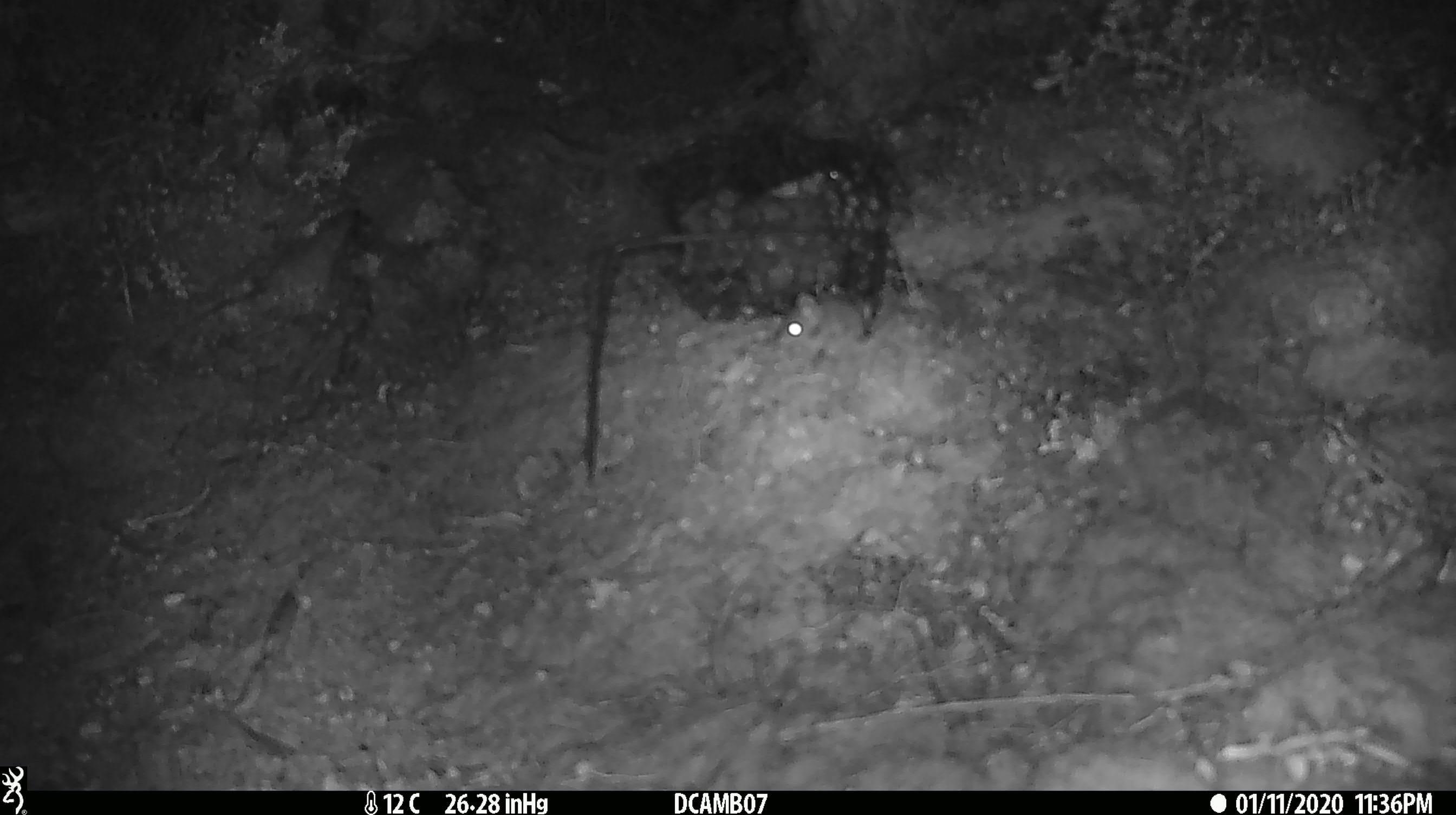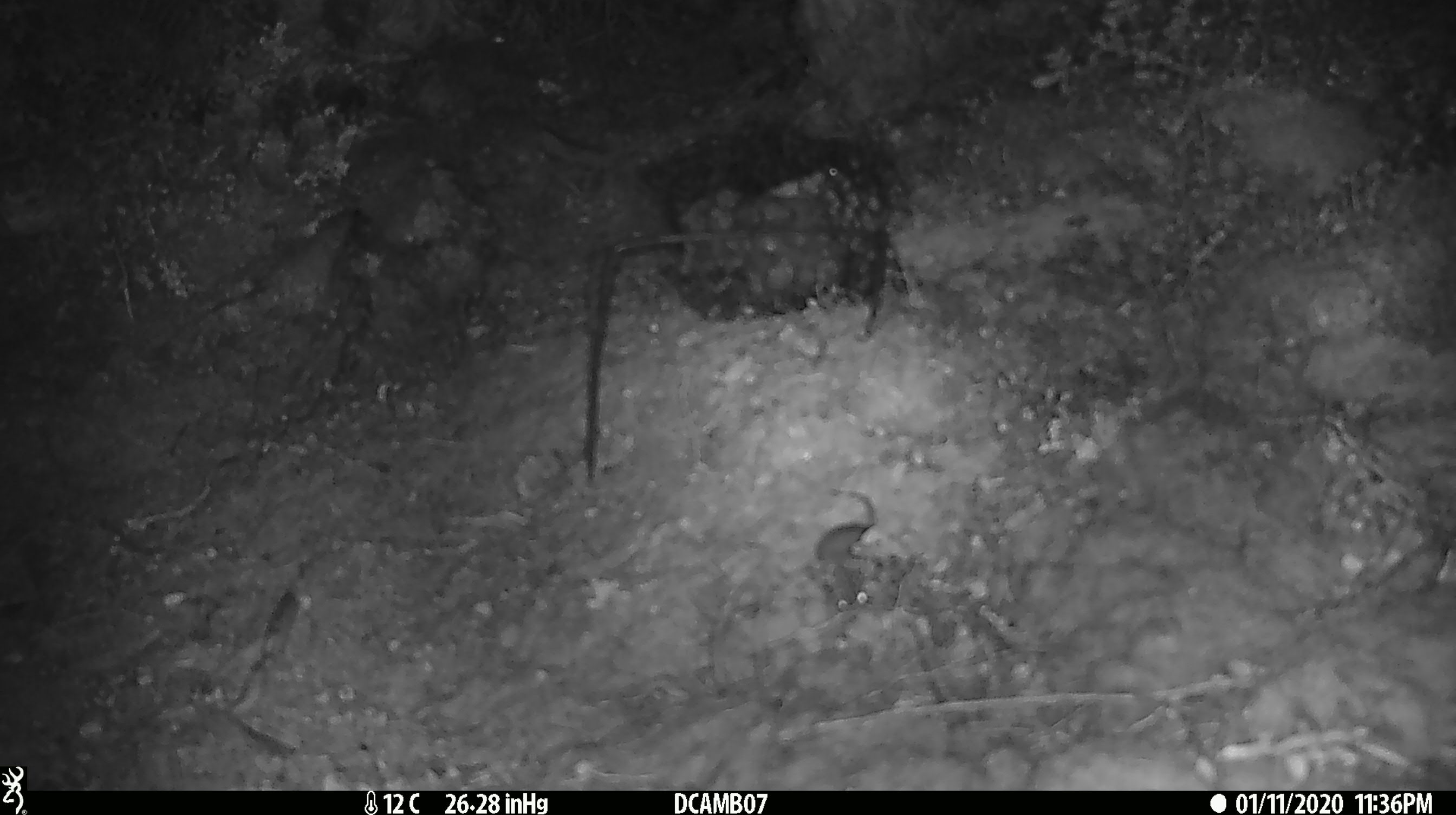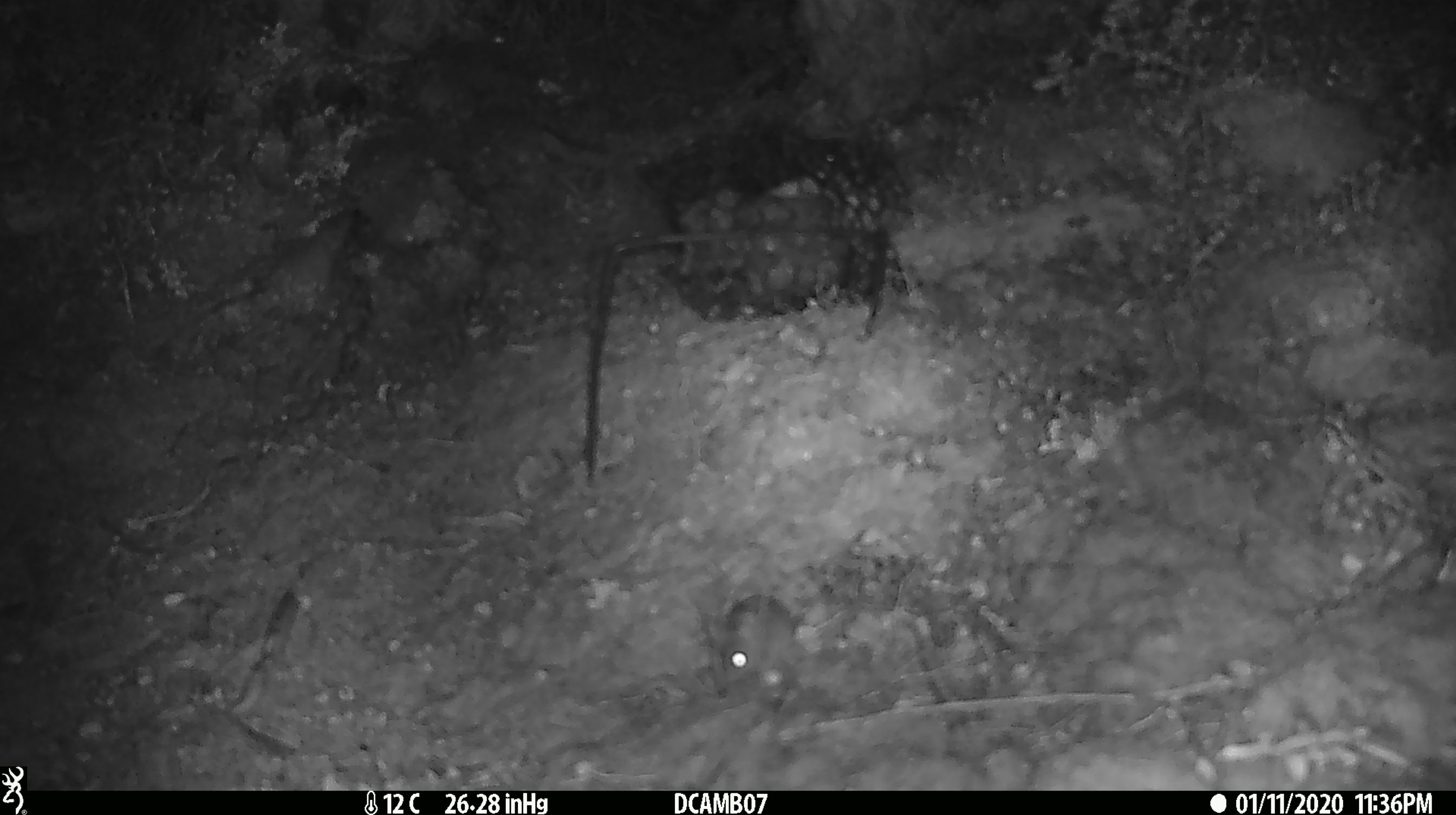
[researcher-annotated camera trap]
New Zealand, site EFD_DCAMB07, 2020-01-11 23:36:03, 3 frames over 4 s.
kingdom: Animalia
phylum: Chordata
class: Mammalia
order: Rodentia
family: Muridae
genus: Mus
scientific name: Mus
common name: mouse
Mouse (Mus).